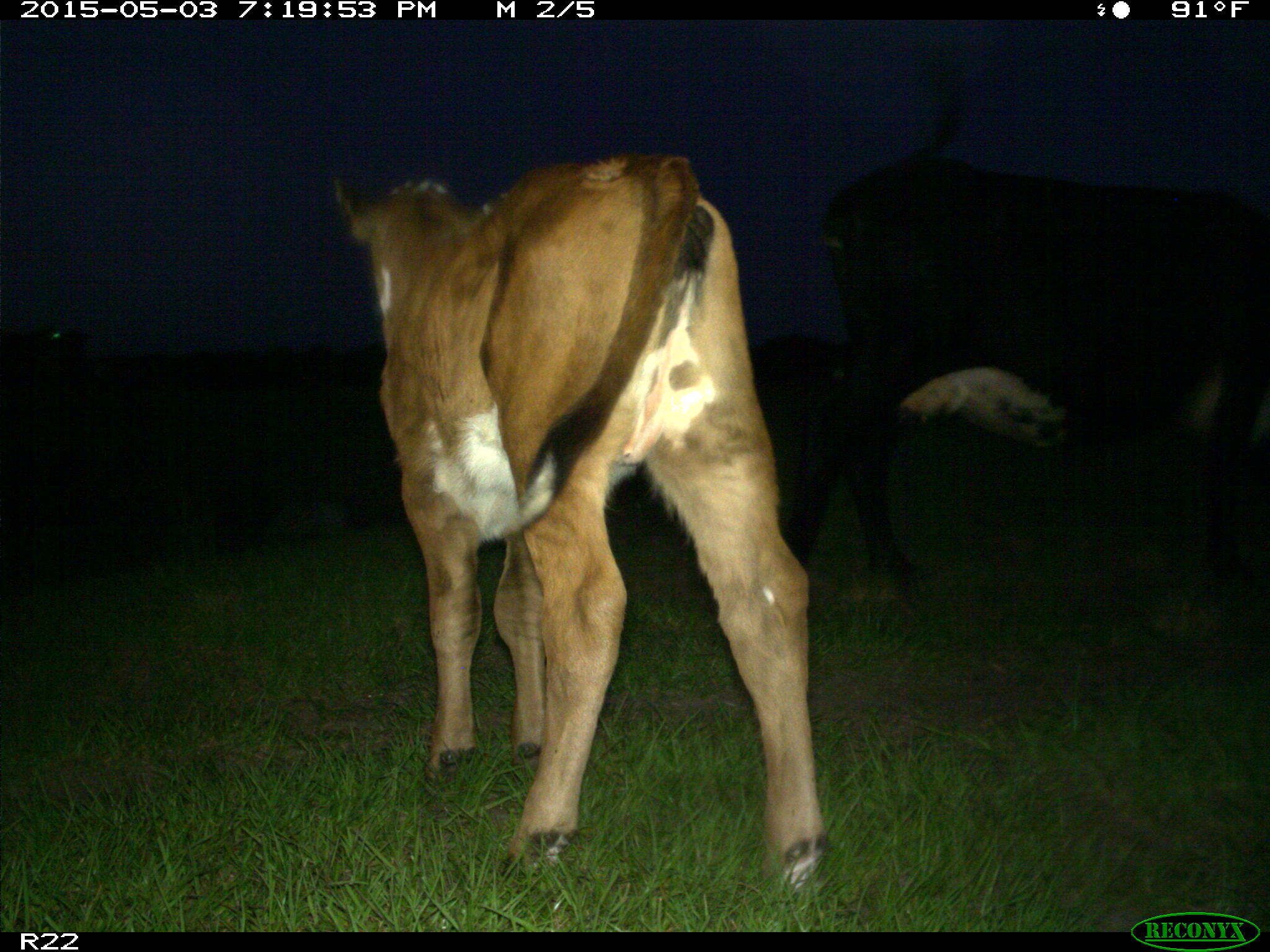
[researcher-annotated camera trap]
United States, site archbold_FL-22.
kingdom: Animalia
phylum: Chordata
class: Mammalia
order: Artiodactyla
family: Bovidae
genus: Bos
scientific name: Bos taurus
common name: domestic cow